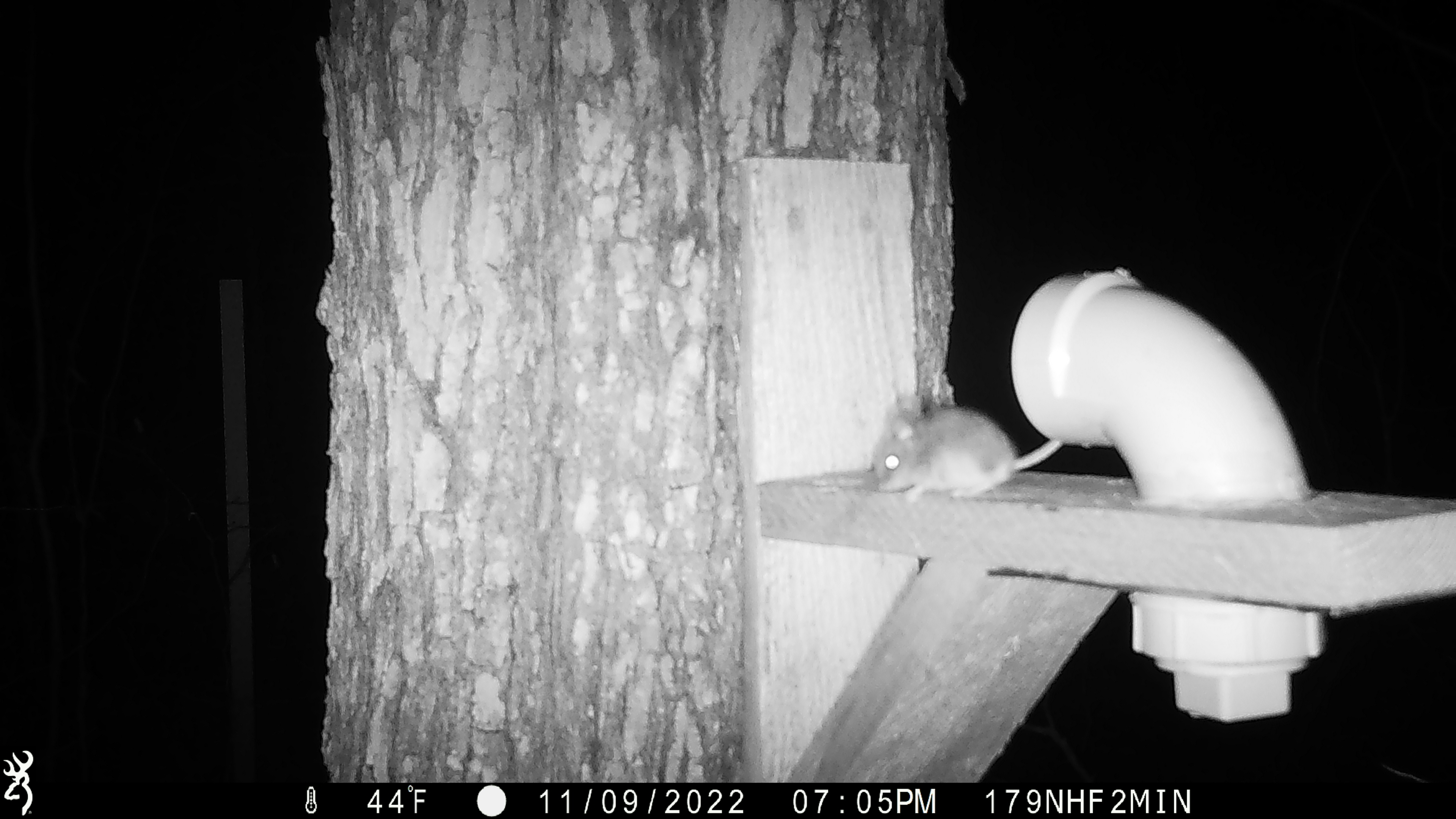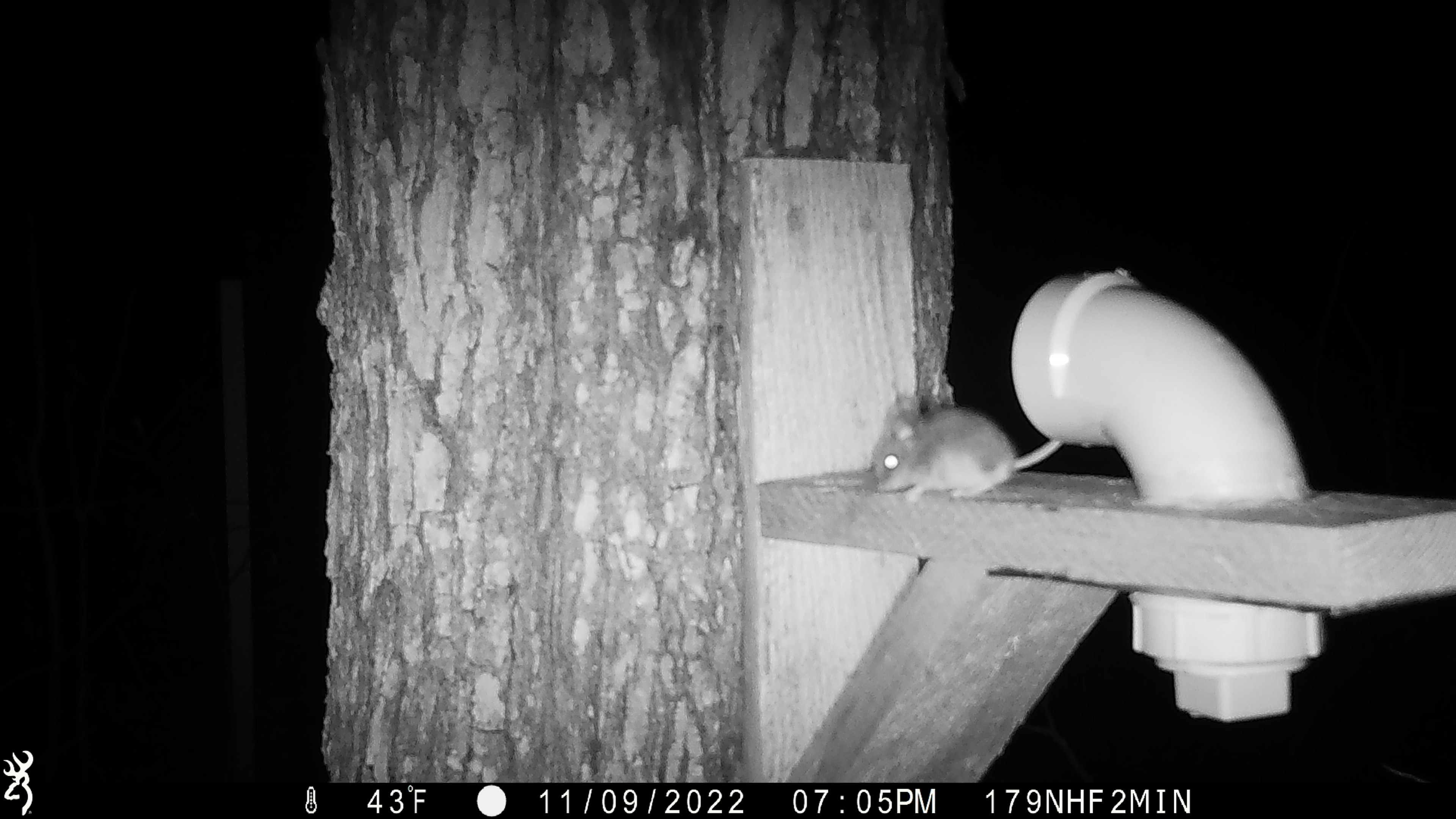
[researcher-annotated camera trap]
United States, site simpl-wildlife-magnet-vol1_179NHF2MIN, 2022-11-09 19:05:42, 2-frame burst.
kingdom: Animalia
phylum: Chordata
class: Mammalia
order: Rodentia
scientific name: Rodentia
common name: mouse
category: mouse sp.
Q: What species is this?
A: Mouse sp. (mouse) (Rodentia).